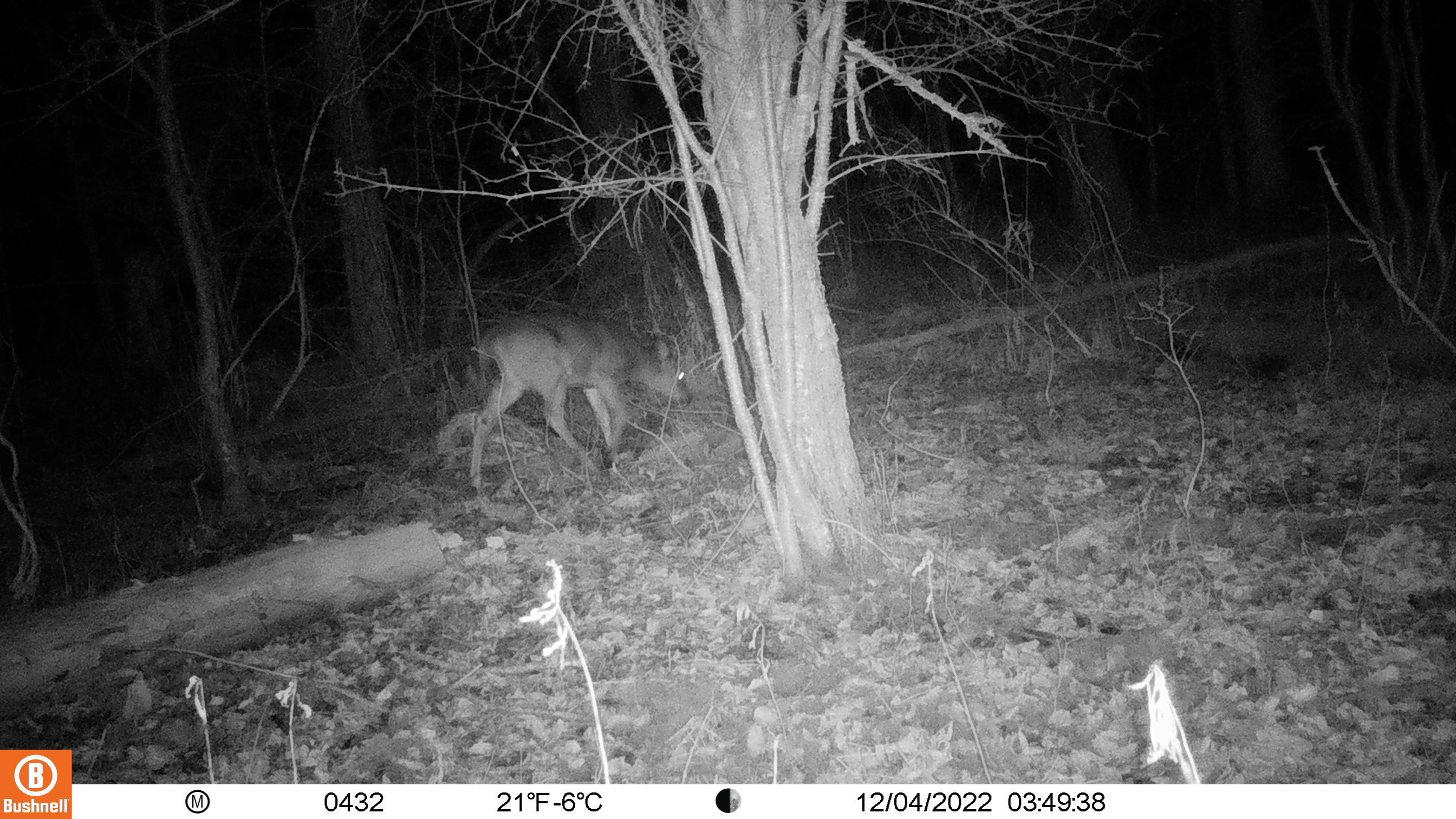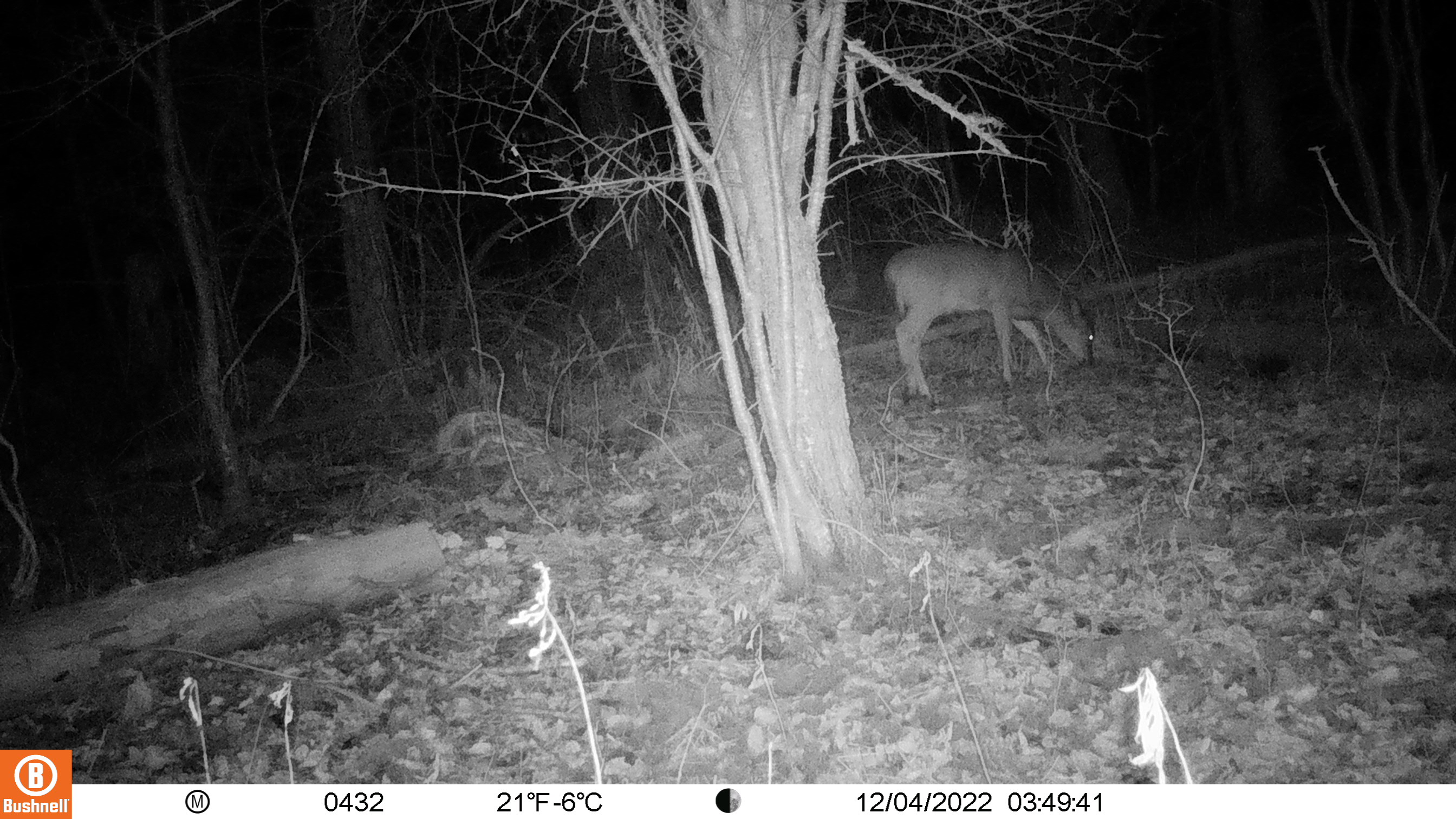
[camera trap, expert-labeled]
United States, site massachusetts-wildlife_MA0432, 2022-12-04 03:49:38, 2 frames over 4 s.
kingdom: Animalia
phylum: Chordata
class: Mammalia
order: Artiodactyla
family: Cervidae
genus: Odocoileus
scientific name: Odocoileus virginianus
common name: white-tailed deer